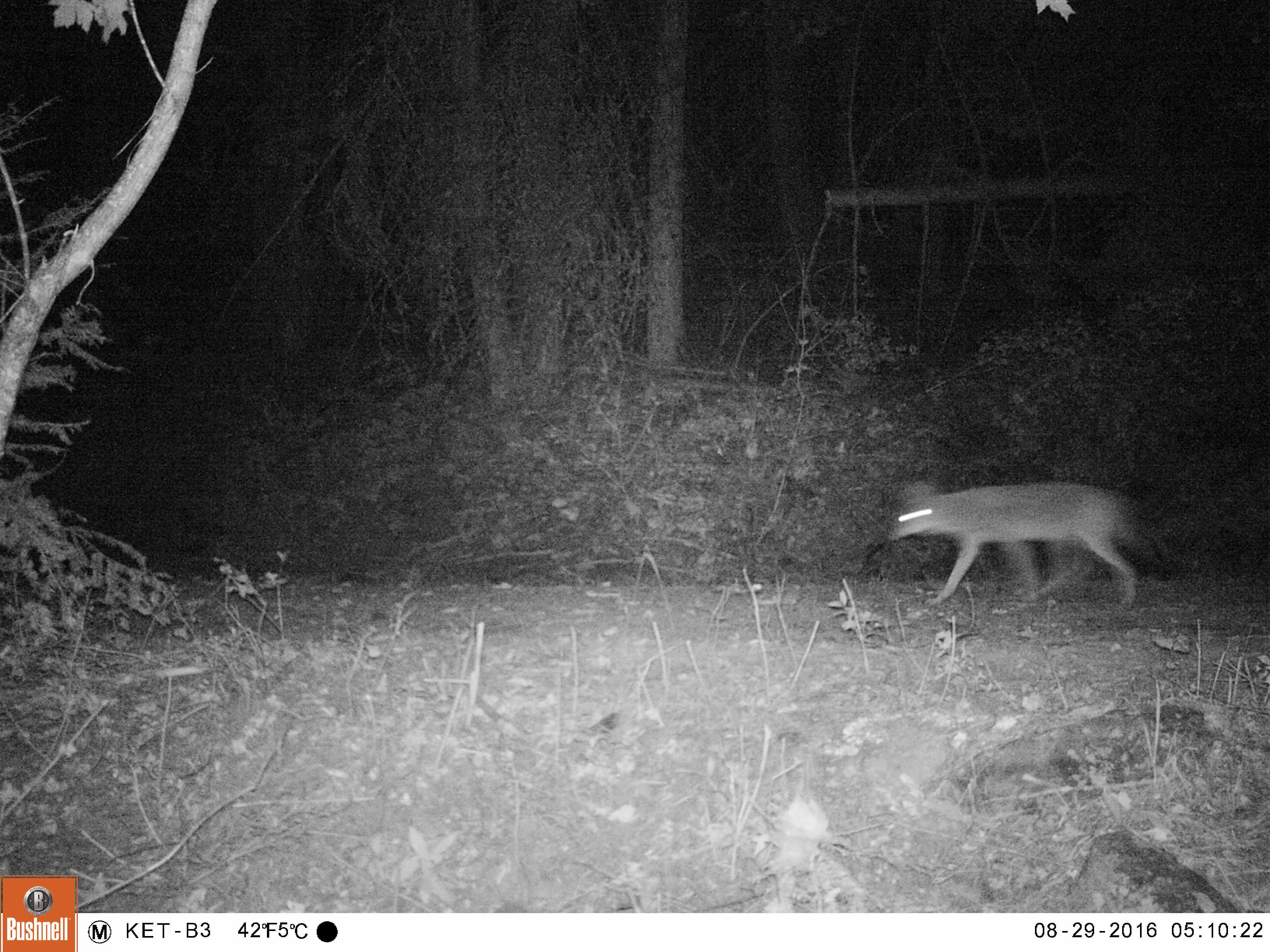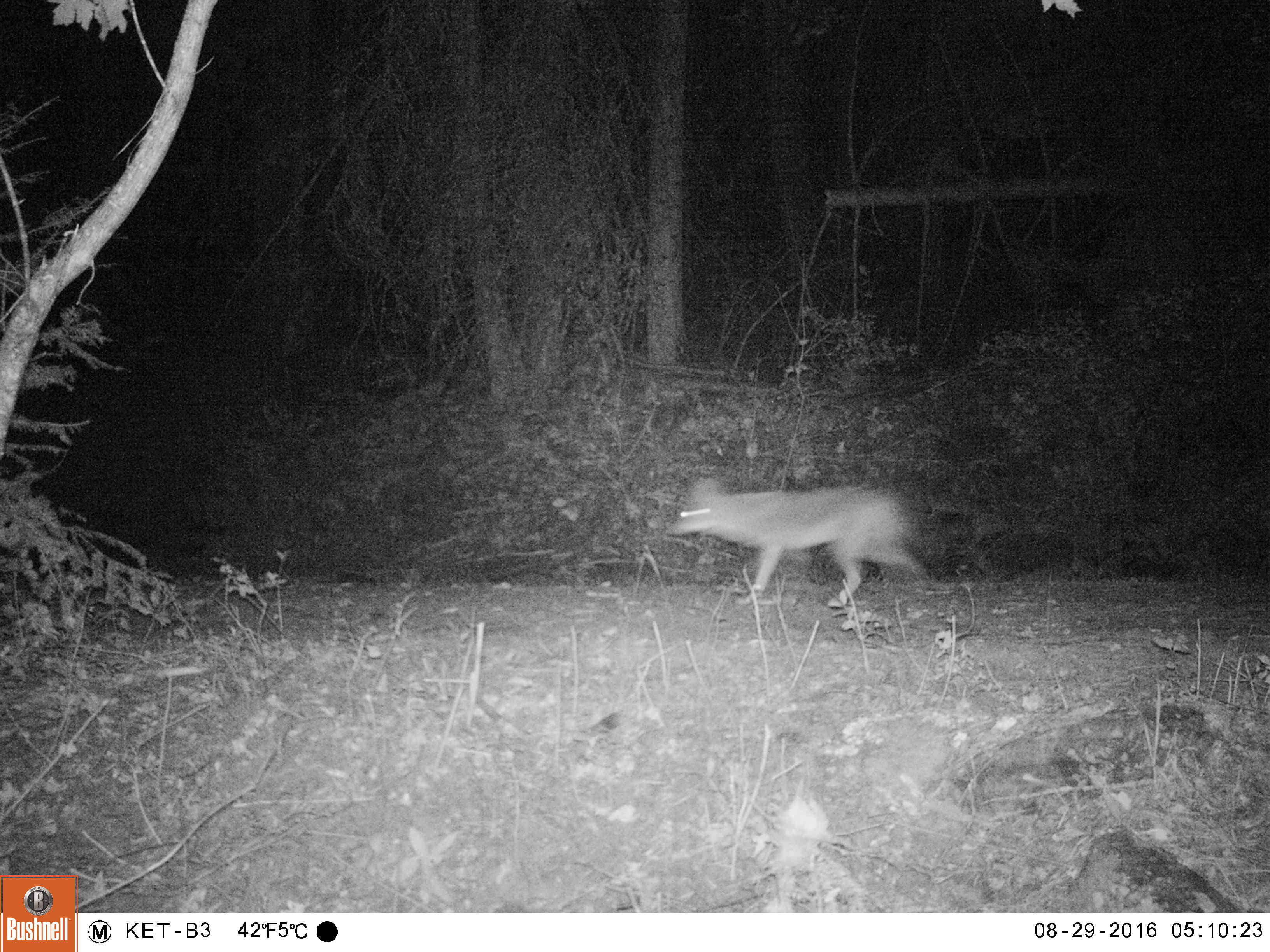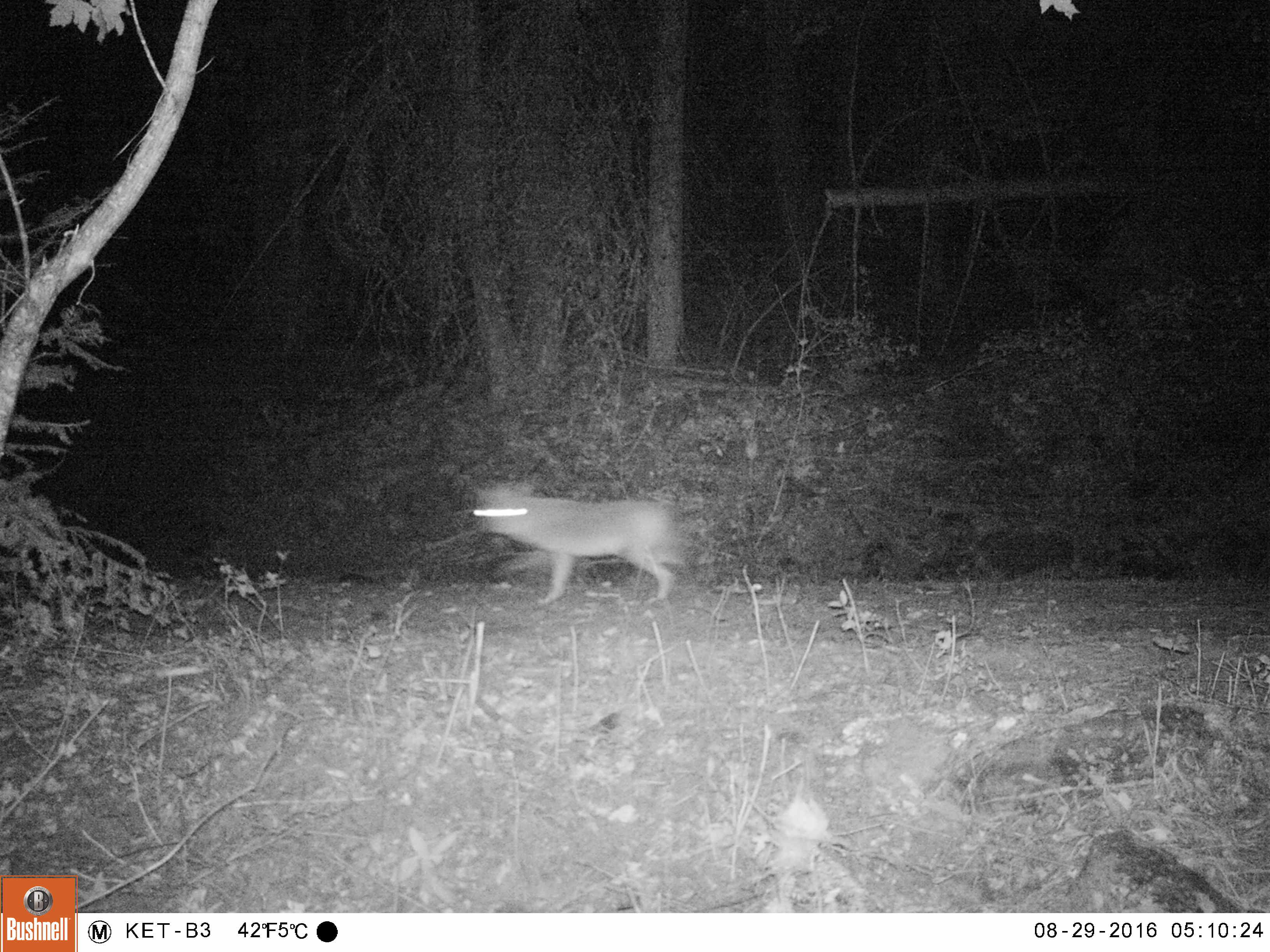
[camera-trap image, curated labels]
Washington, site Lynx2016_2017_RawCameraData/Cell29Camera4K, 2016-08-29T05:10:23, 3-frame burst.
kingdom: Animalia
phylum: Chordata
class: Mammalia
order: Carnivora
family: Canidae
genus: Canis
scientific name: Canis latrans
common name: coyote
Canis latrans (coyote). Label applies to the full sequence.